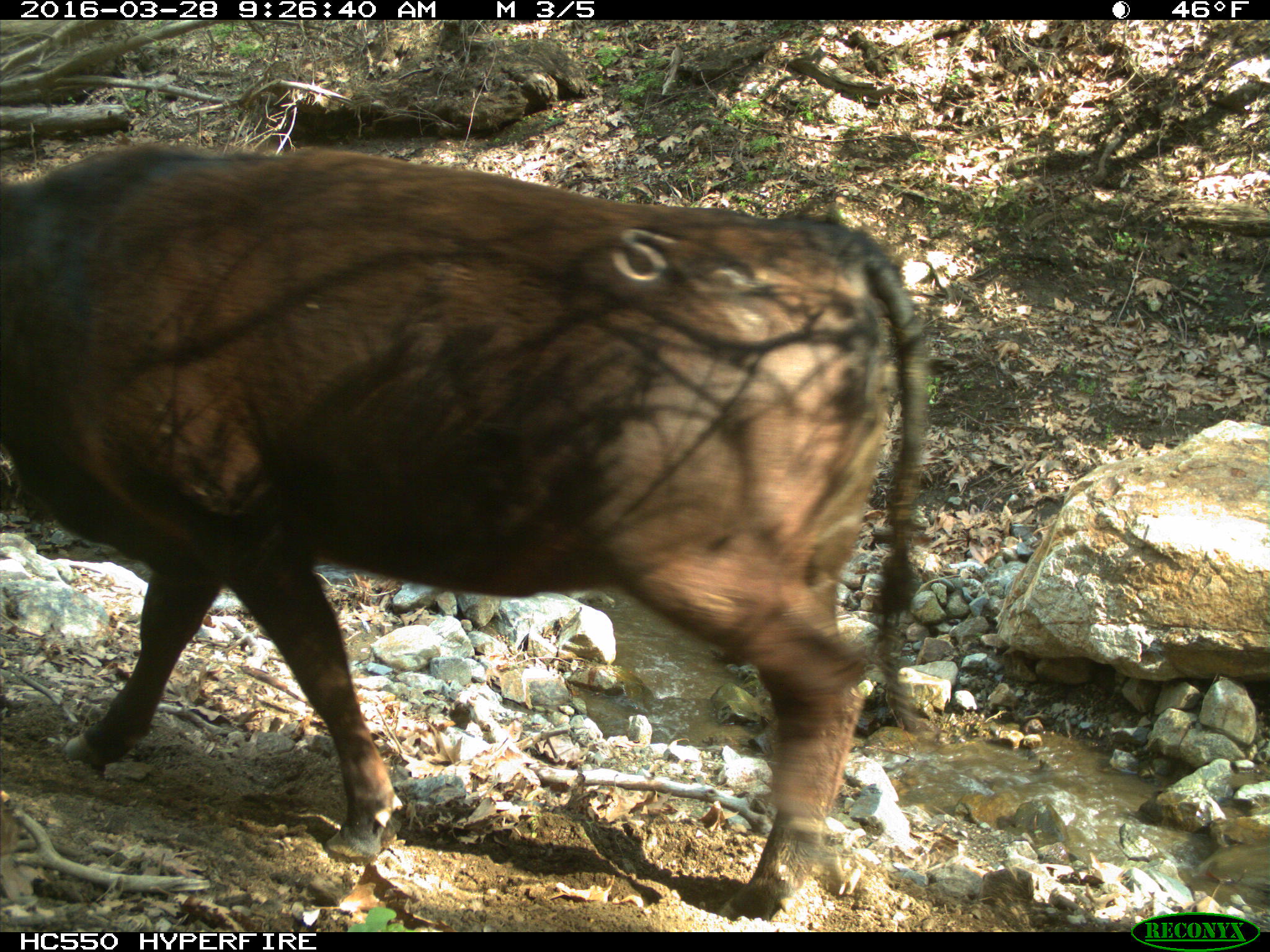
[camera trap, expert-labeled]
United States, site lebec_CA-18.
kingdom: Animalia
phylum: Chordata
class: Mammalia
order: Artiodactyla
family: Bovidae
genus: Bos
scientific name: Bos taurus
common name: domestic cow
Bos taurus (domestic cow).